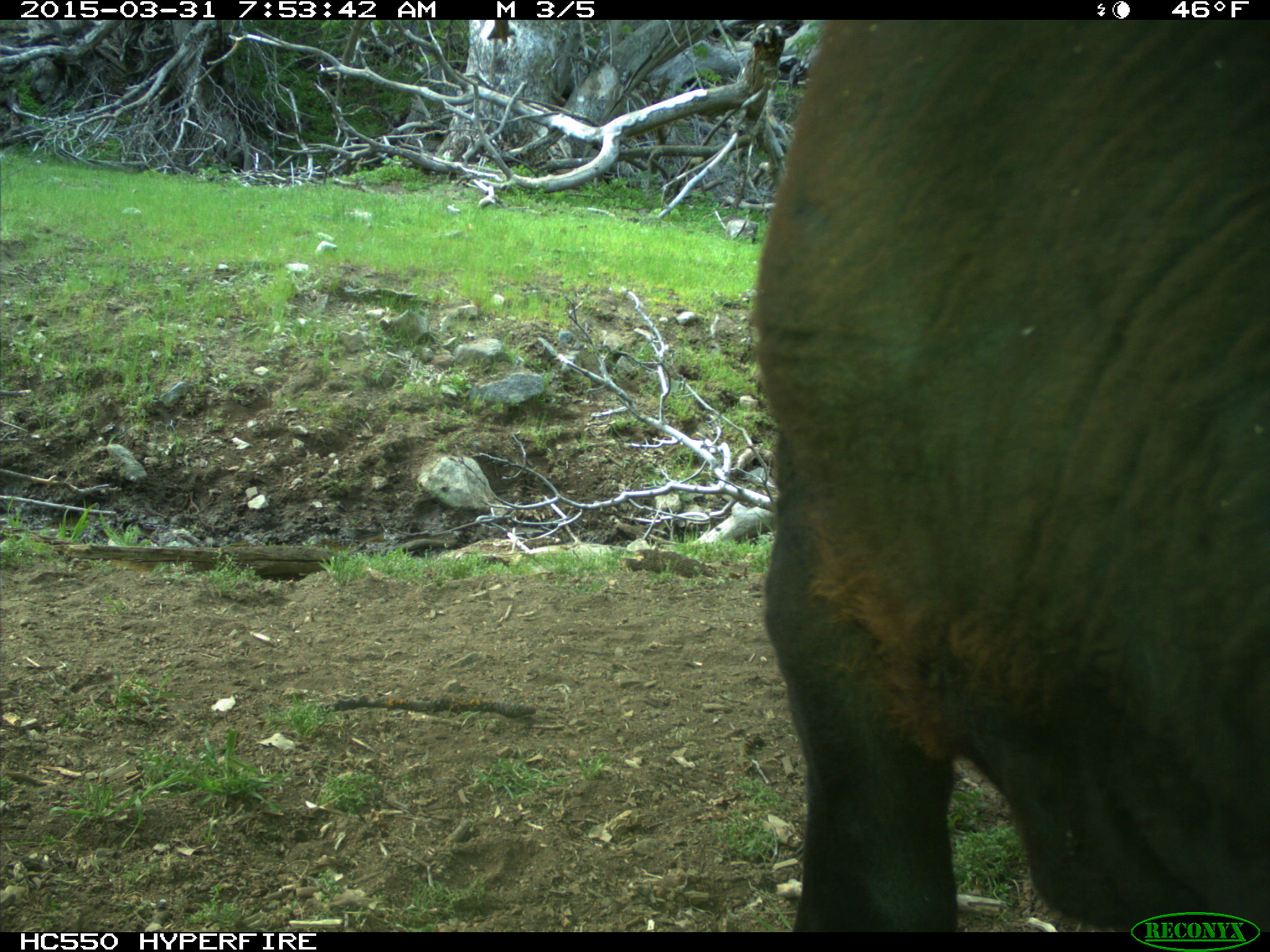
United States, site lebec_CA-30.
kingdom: Animalia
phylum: Chordata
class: Mammalia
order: Artiodactyla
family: Bovidae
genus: Bos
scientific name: Bos taurus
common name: domestic cow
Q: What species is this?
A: Bos taurus (domestic cow).